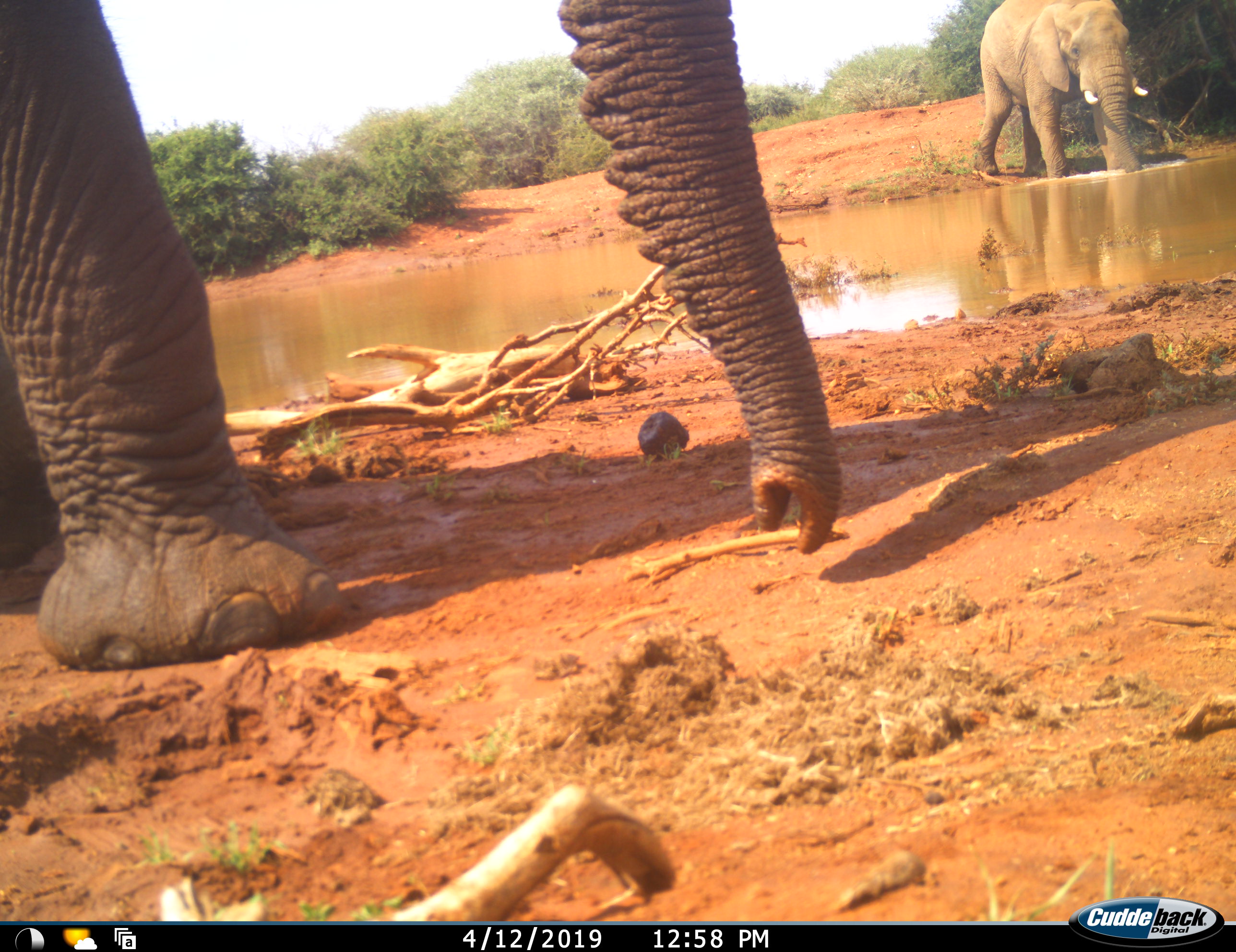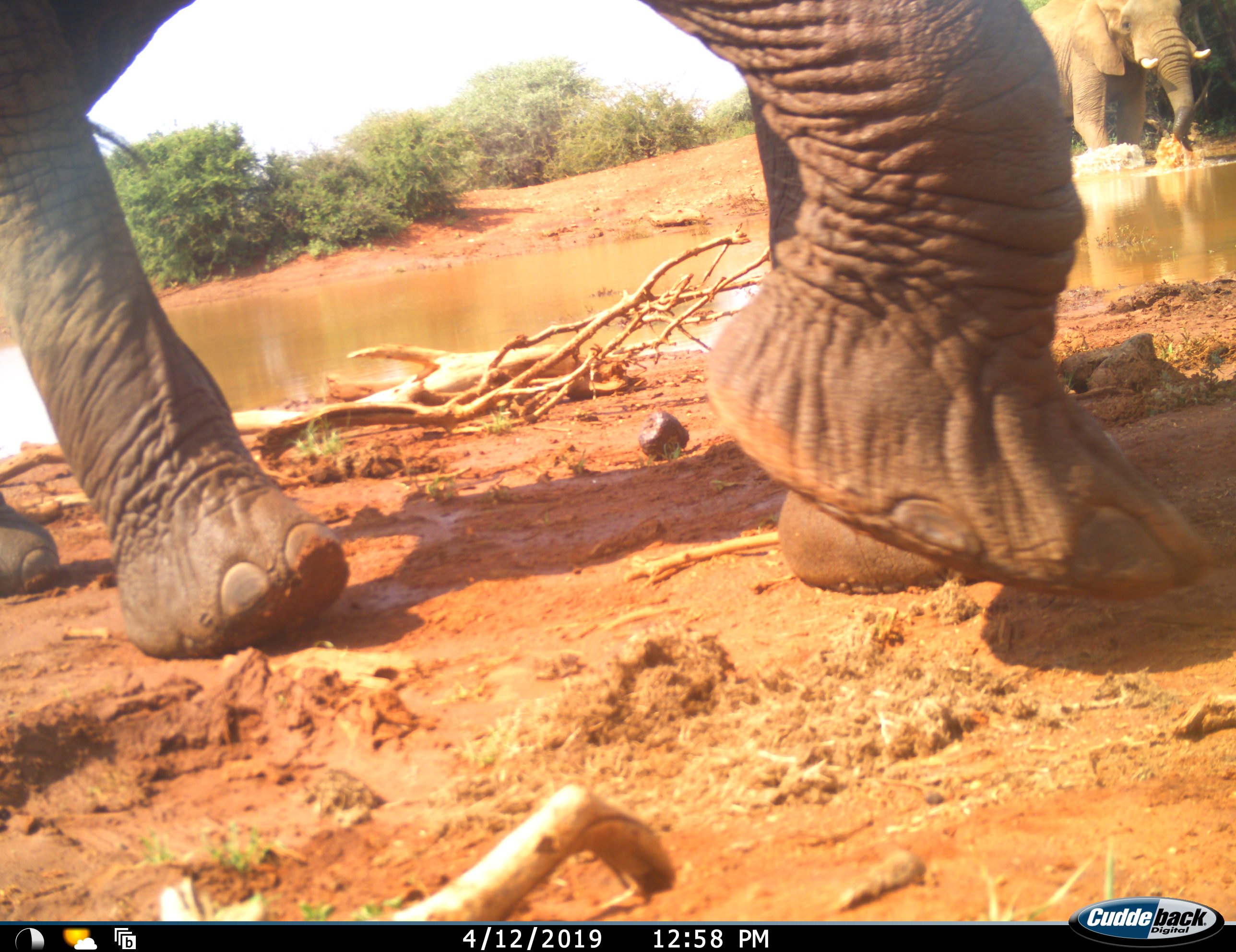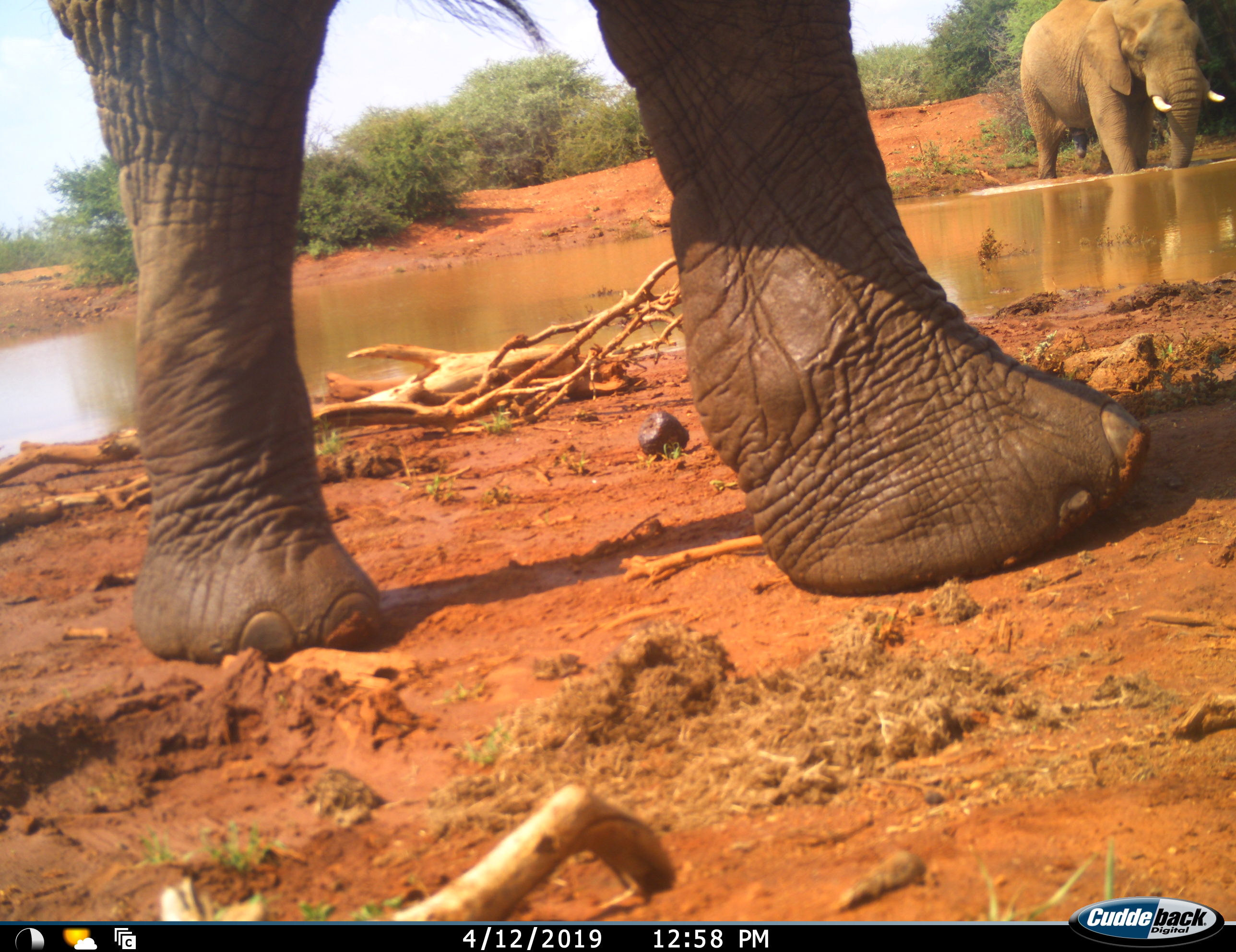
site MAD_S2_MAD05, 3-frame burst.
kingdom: Animalia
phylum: Chordata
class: Mammalia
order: Proboscidea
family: Elephantidae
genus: Loxodonta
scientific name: Loxodonta africana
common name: african bush elephant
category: elephant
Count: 2.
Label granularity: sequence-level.